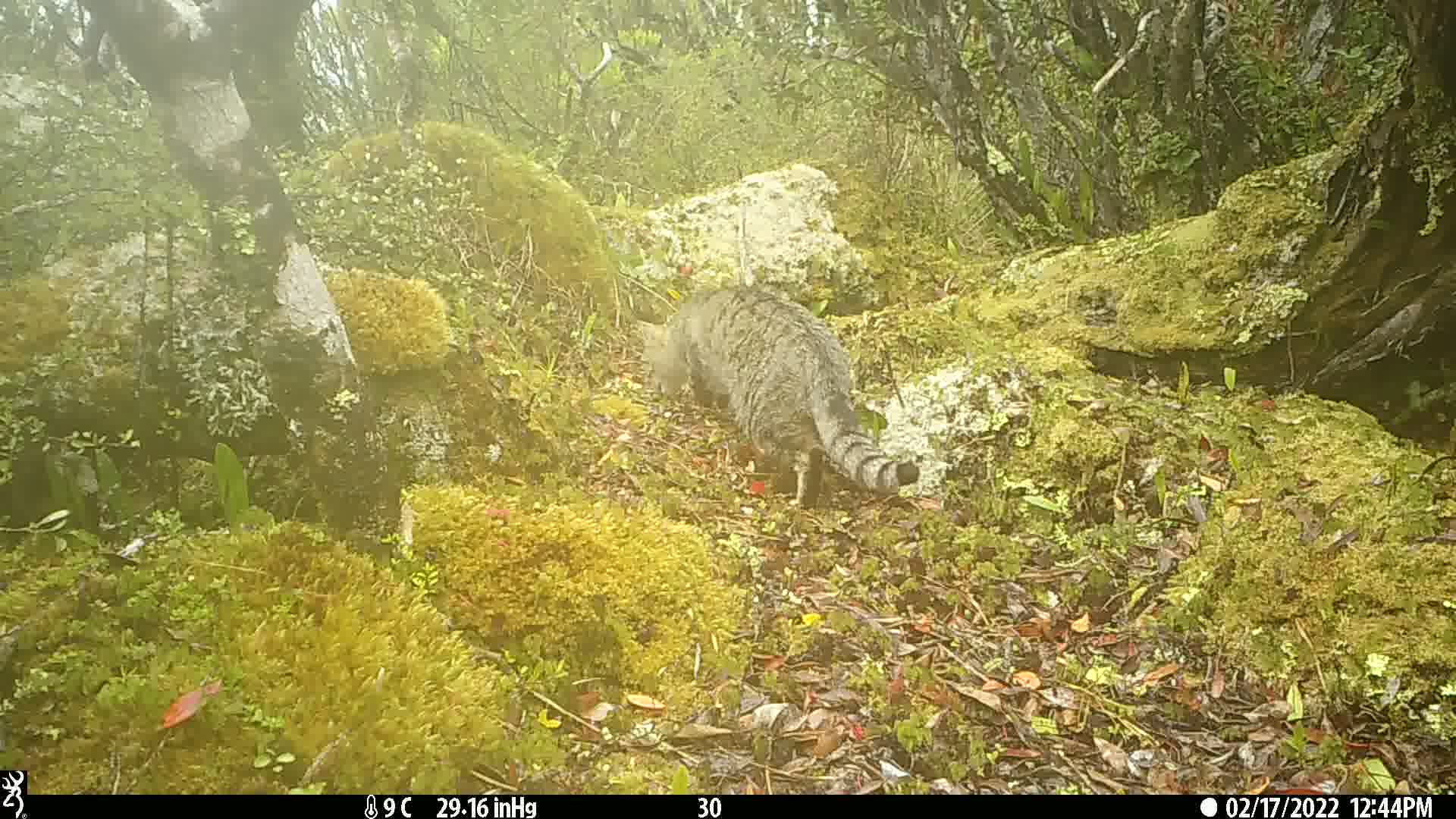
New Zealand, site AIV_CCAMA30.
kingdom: Animalia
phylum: Chordata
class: Mammalia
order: Carnivora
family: Felidae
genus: Felis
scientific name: Felis catus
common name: domestic cat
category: cat